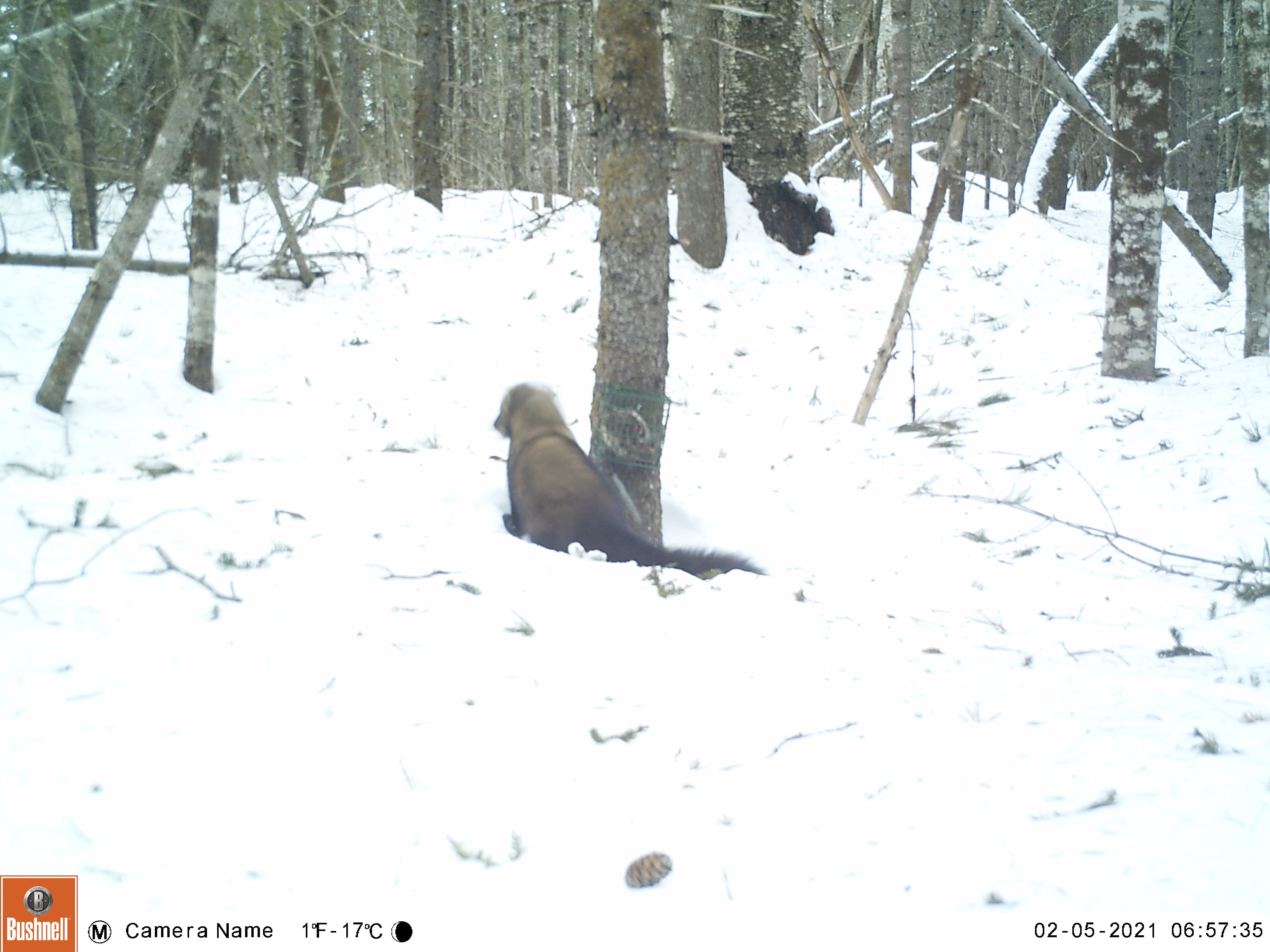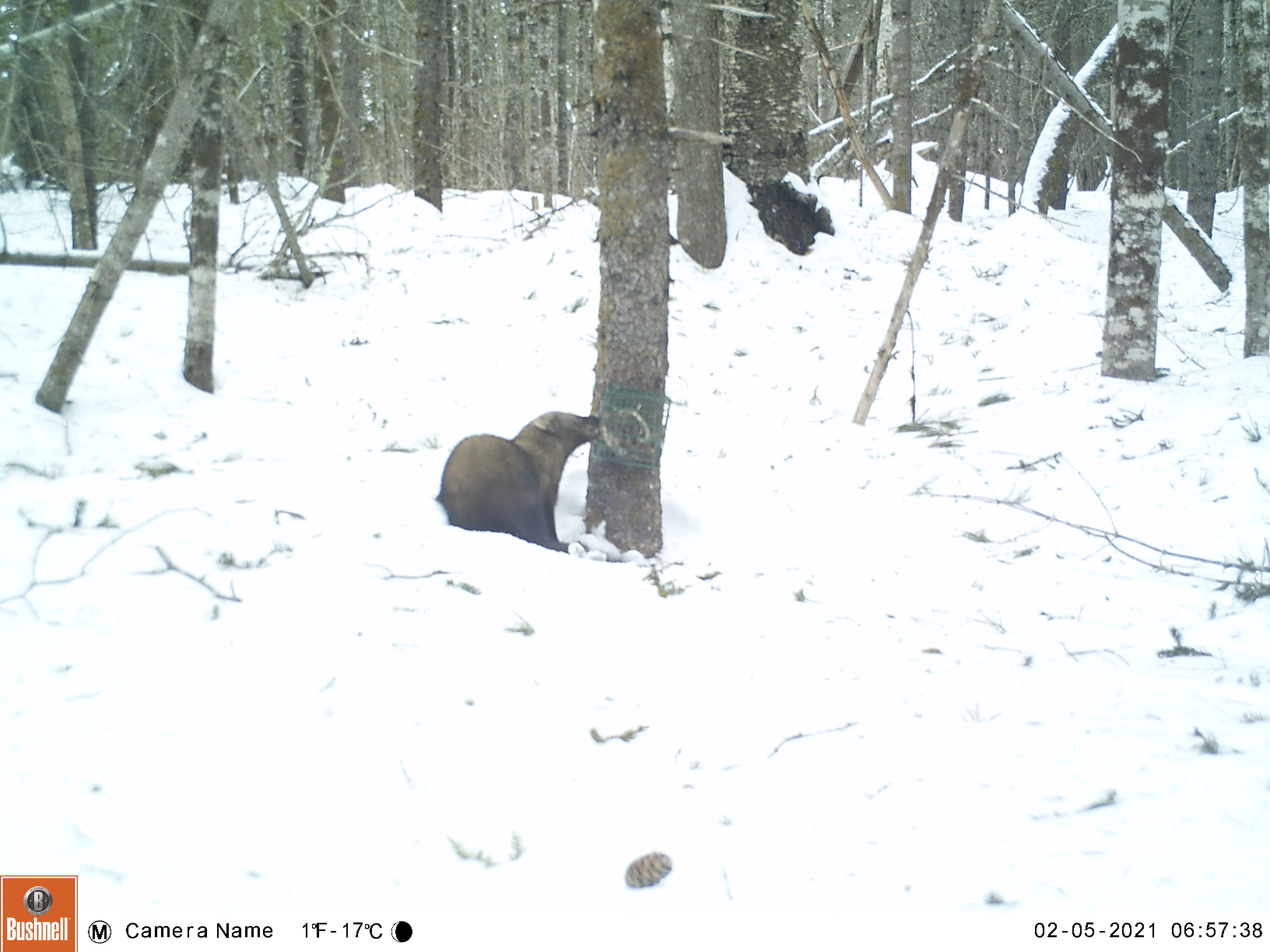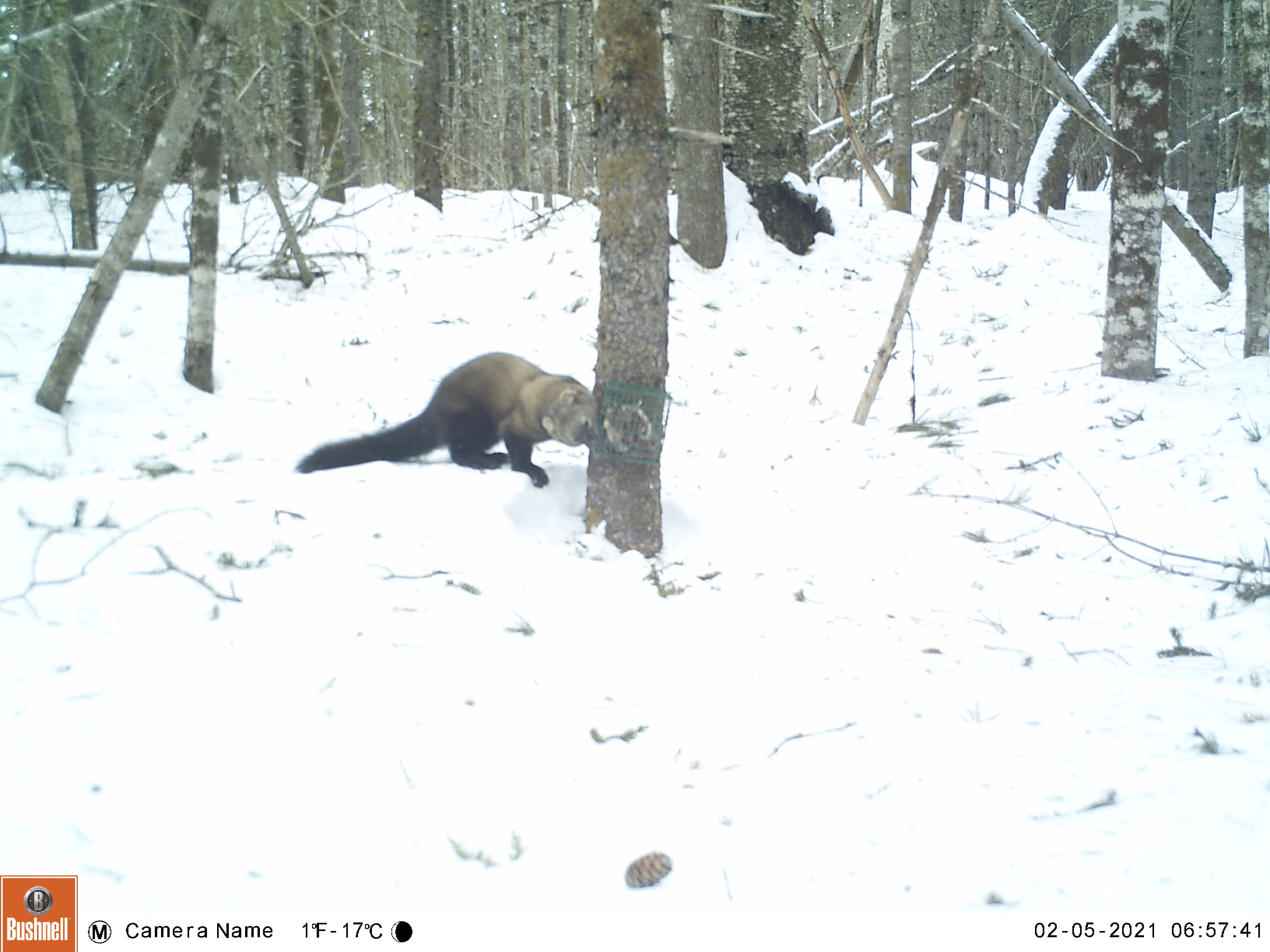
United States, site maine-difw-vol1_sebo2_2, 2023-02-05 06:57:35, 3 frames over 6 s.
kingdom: Animalia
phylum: Chordata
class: Mammalia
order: Carnivora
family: Mustelidae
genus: Pekania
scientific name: Pekania pennanti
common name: fisher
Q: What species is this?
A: Fisher (Pekania pennanti).